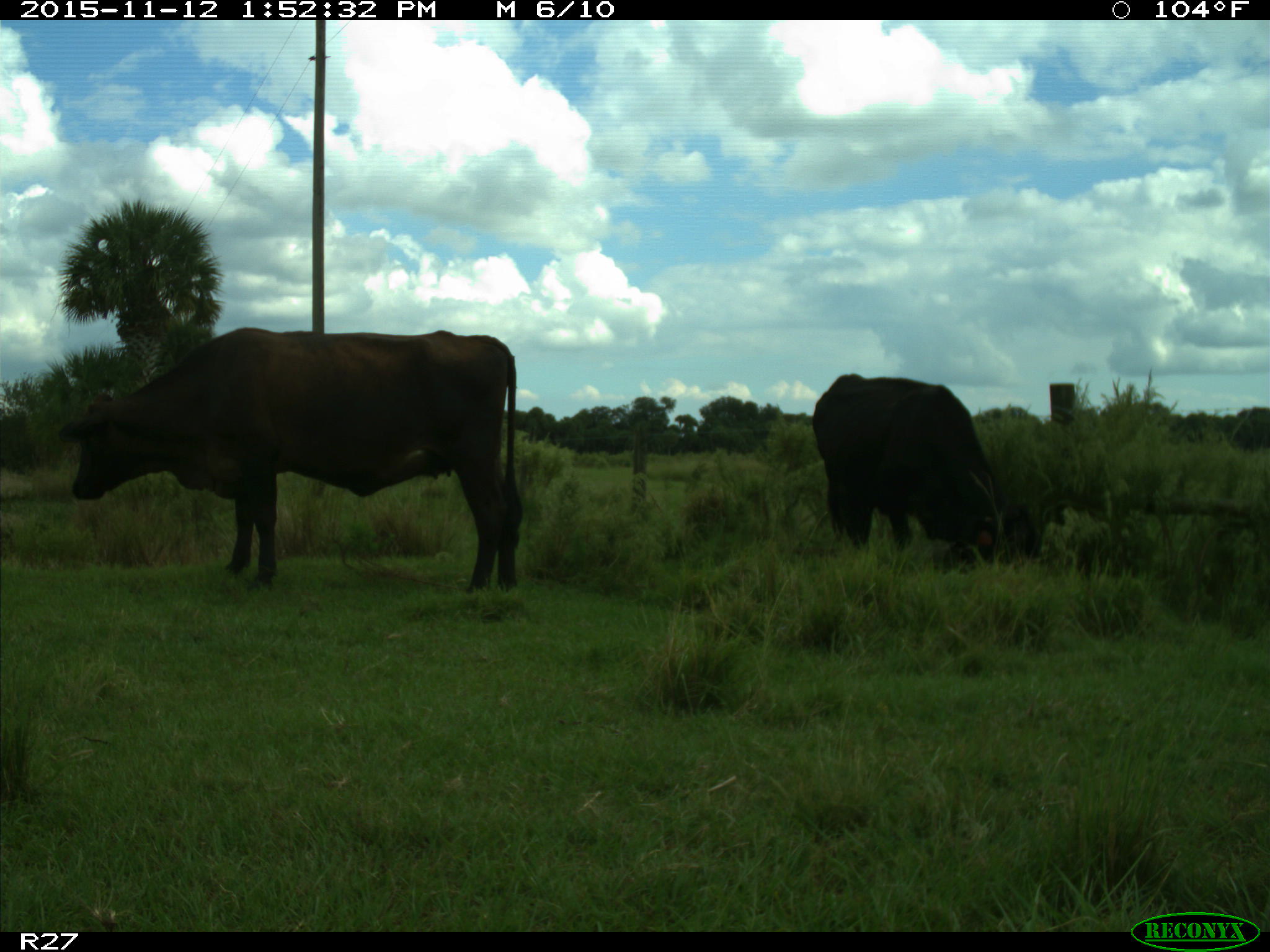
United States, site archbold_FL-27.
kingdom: Animalia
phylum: Chordata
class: Mammalia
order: Artiodactyla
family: Bovidae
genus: Bos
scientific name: Bos taurus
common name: domestic cow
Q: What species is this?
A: Bos taurus (domestic cow).